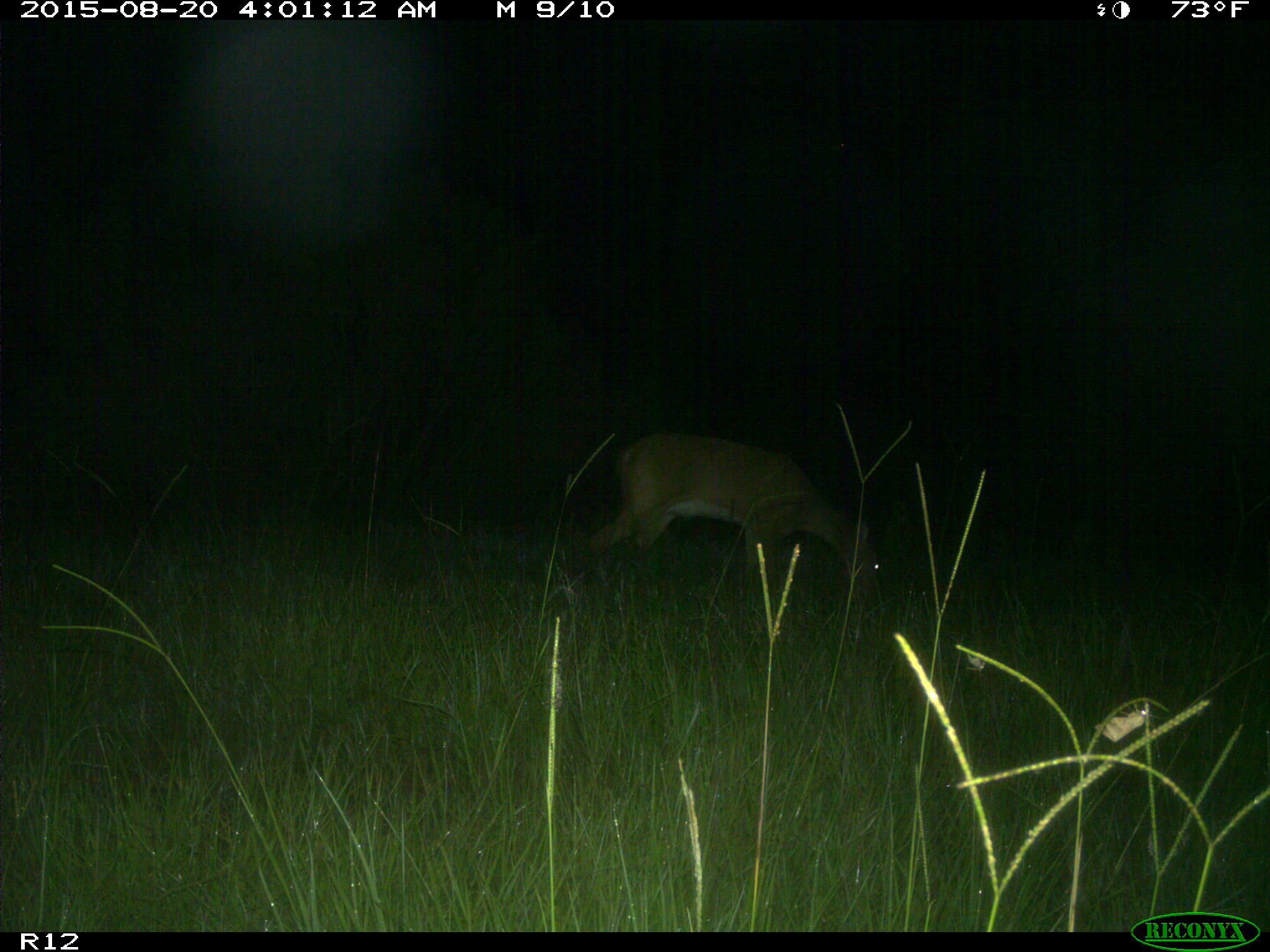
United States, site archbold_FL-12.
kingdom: Animalia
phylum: Chordata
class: Mammalia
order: Artiodactyla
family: Cervidae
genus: Odocoileus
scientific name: Odocoileus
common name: deer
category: unidentified deer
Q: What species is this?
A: Unidentified deer (deer) (Odocoileus).